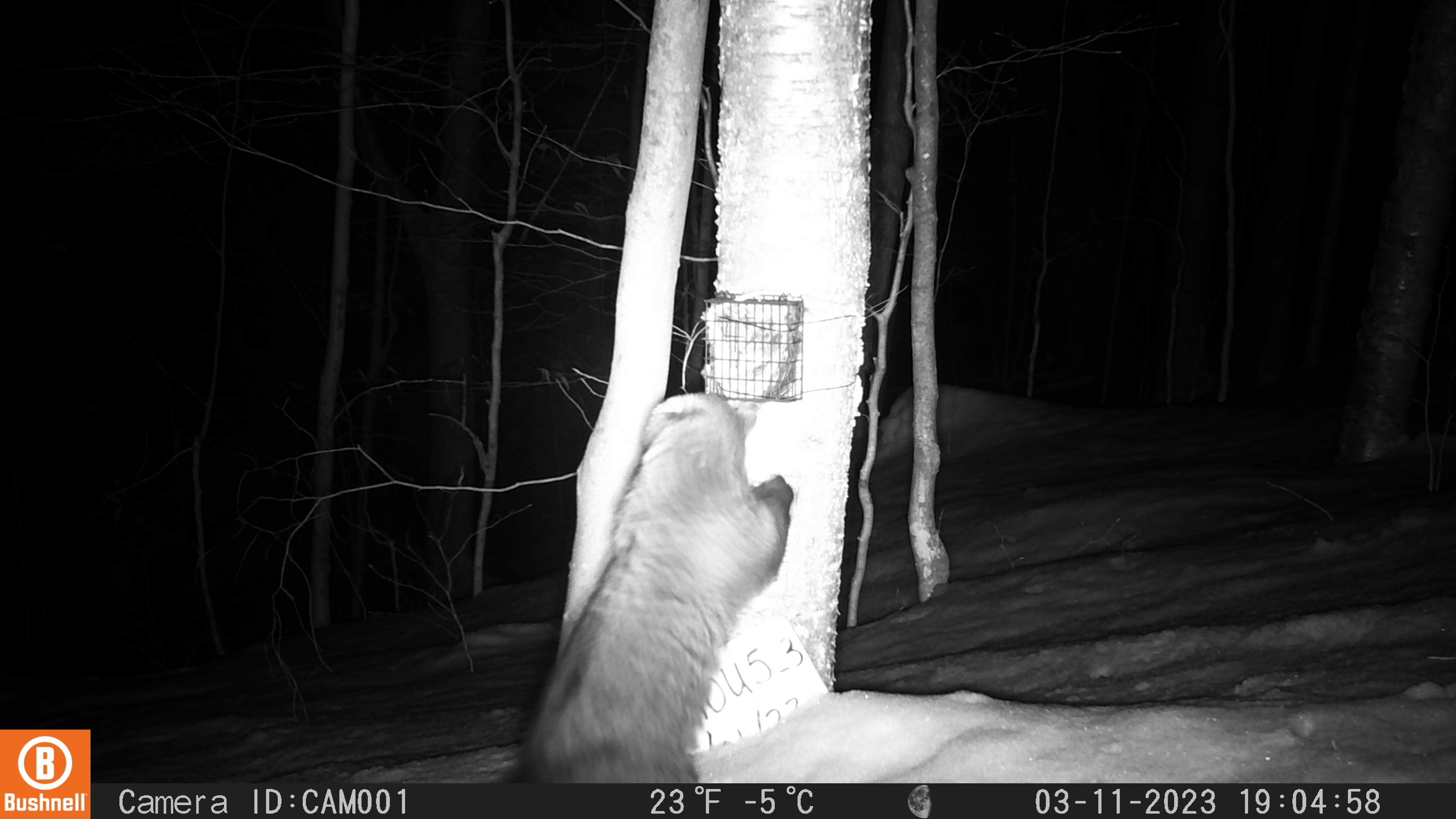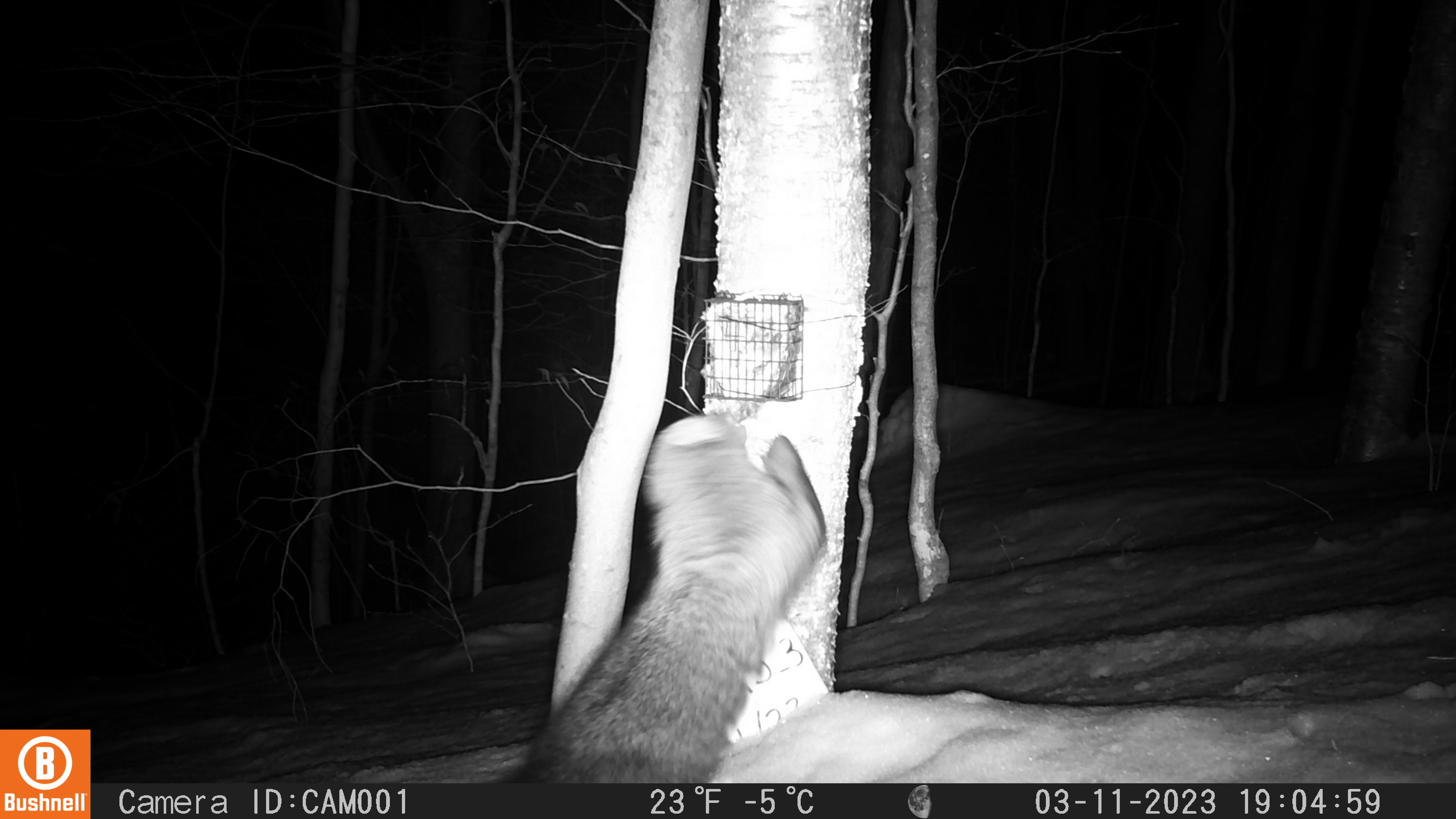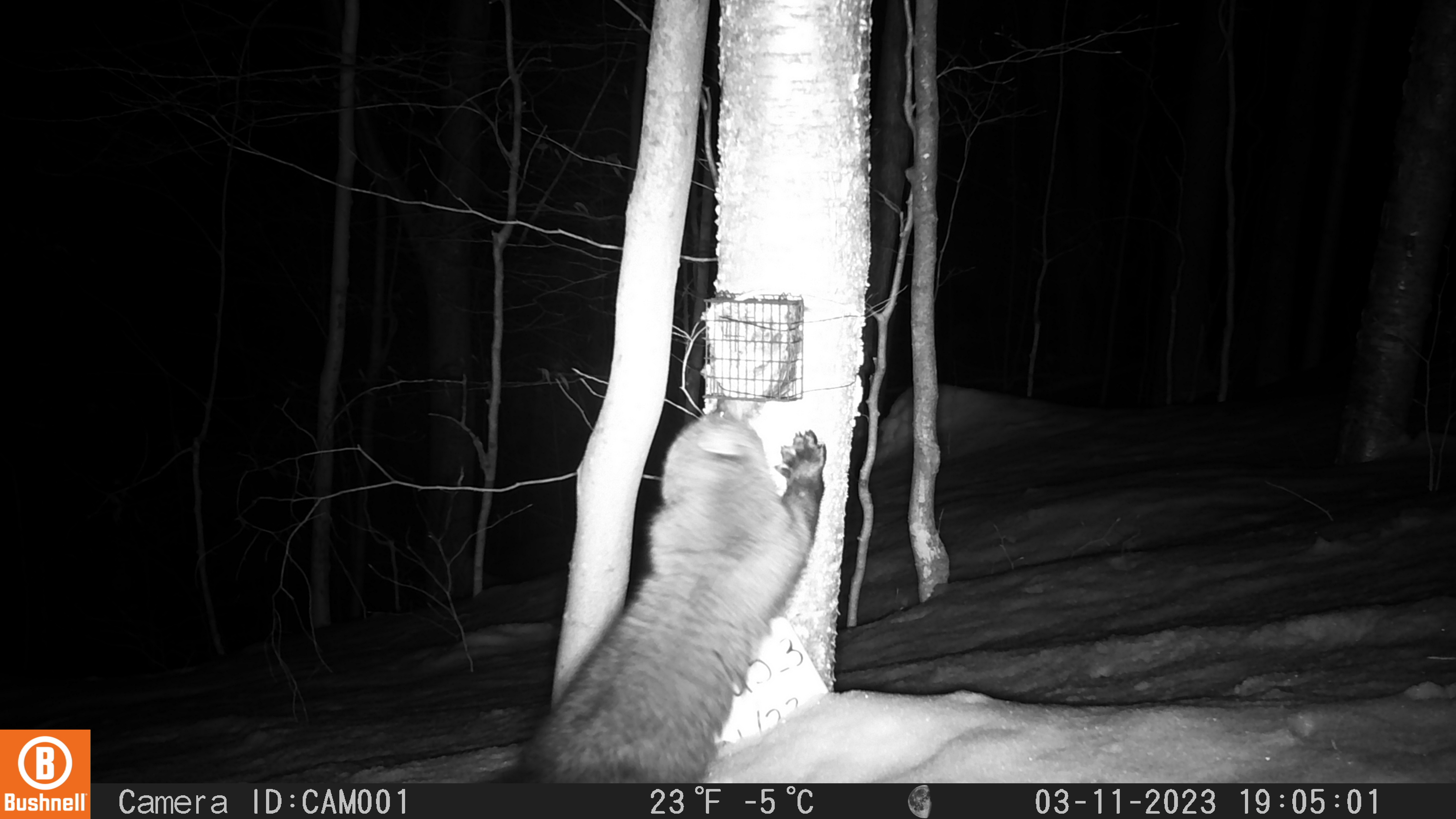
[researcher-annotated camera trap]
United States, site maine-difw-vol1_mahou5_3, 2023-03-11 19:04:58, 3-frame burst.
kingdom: Animalia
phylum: Chordata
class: Mammalia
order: Carnivora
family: Mustelidae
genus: Pekania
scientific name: Pekania pennanti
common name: fisher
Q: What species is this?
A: Fisher (Pekania pennanti).